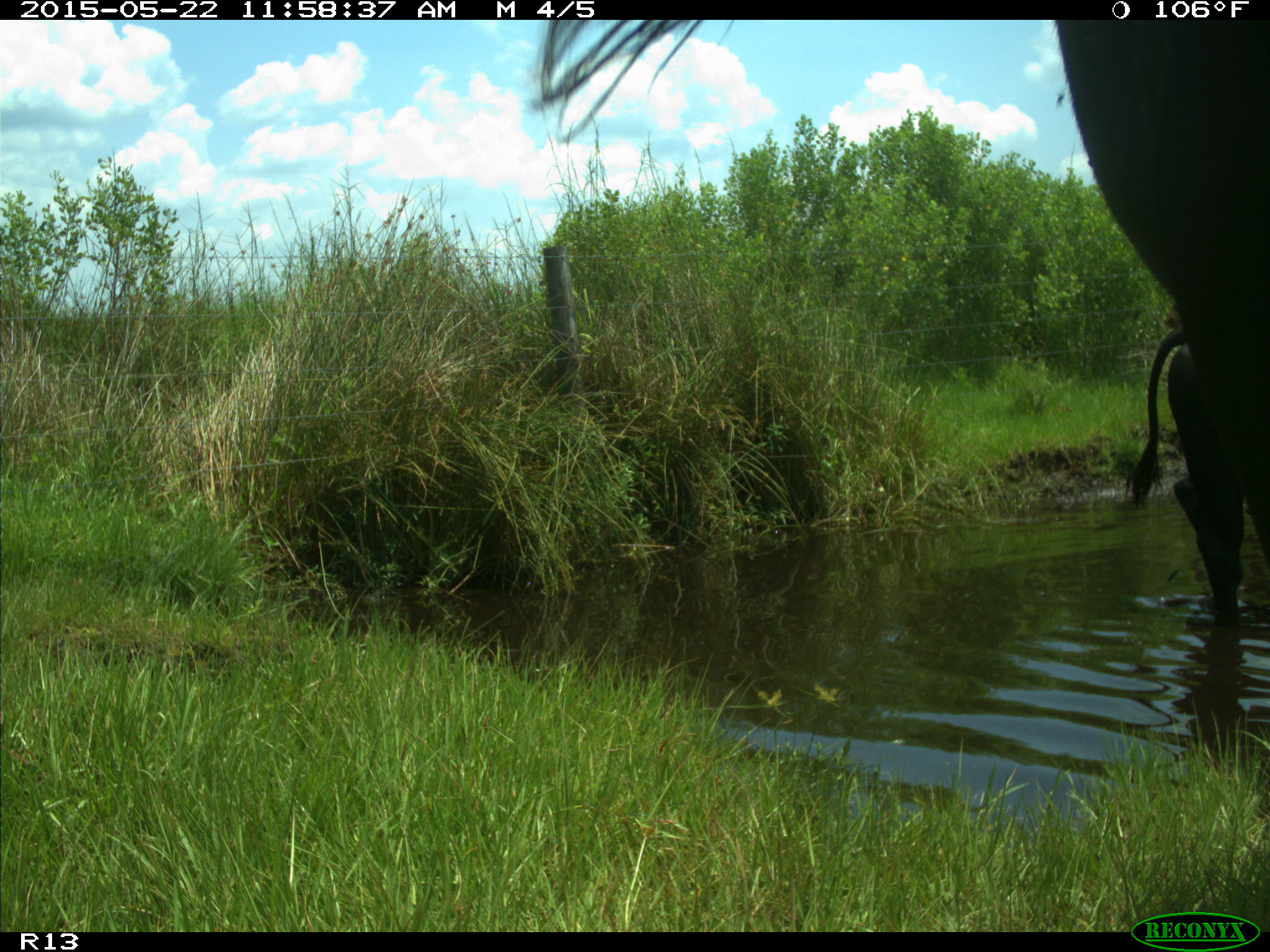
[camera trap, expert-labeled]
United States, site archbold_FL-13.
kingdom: Animalia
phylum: Chordata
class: Mammalia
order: Artiodactyla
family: Bovidae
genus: Bos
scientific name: Bos taurus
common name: domestic cow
Bos taurus (domestic cow).